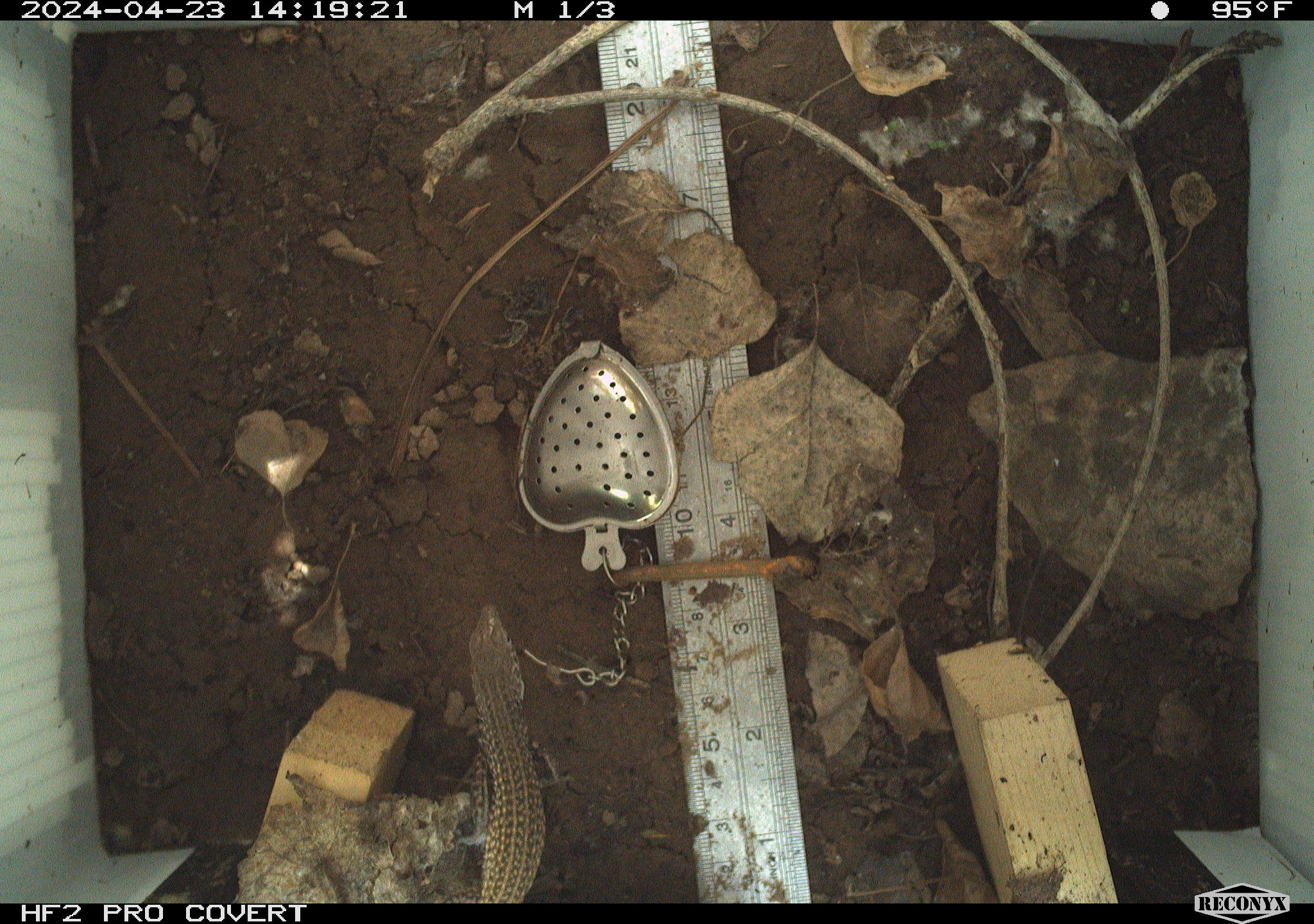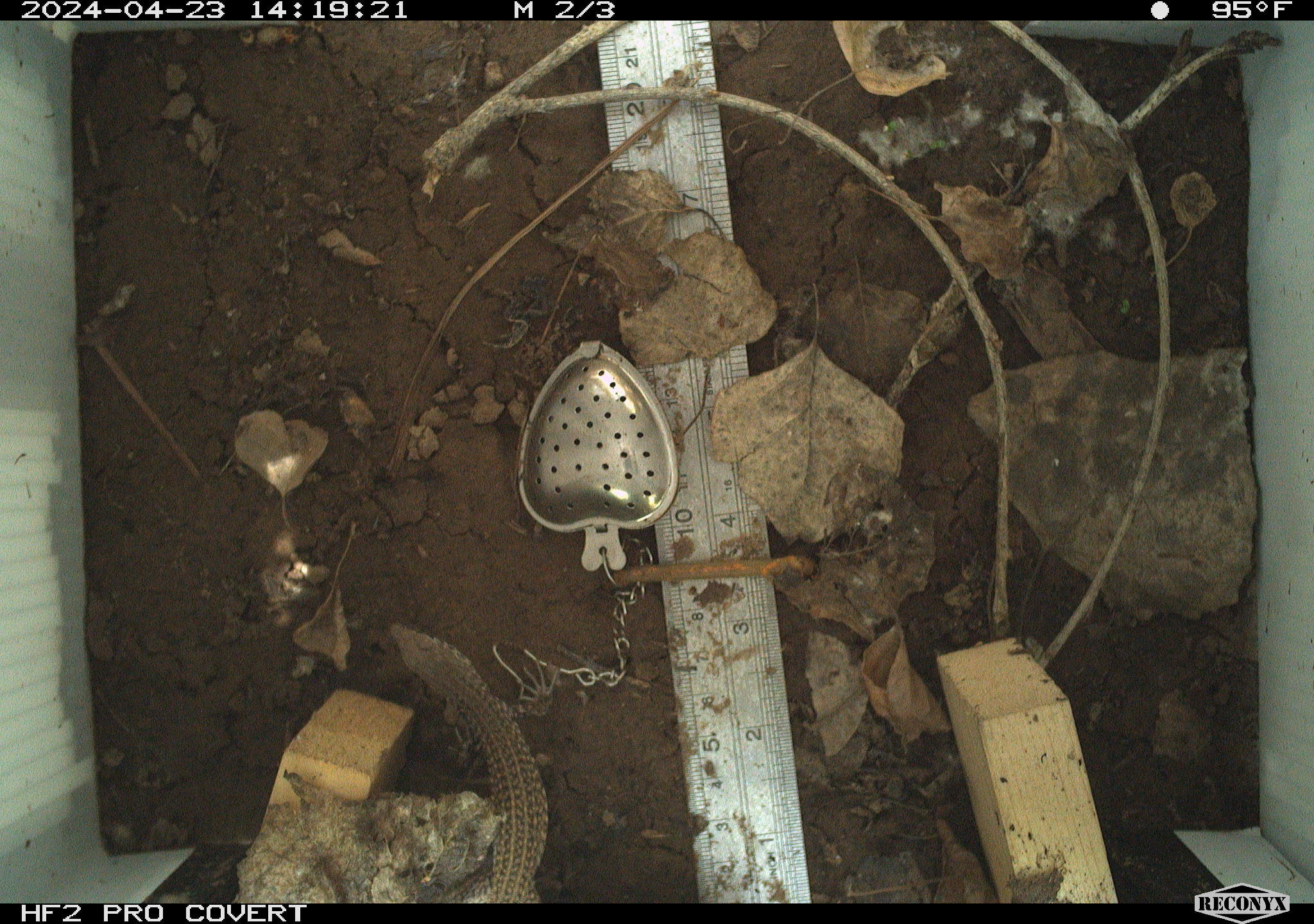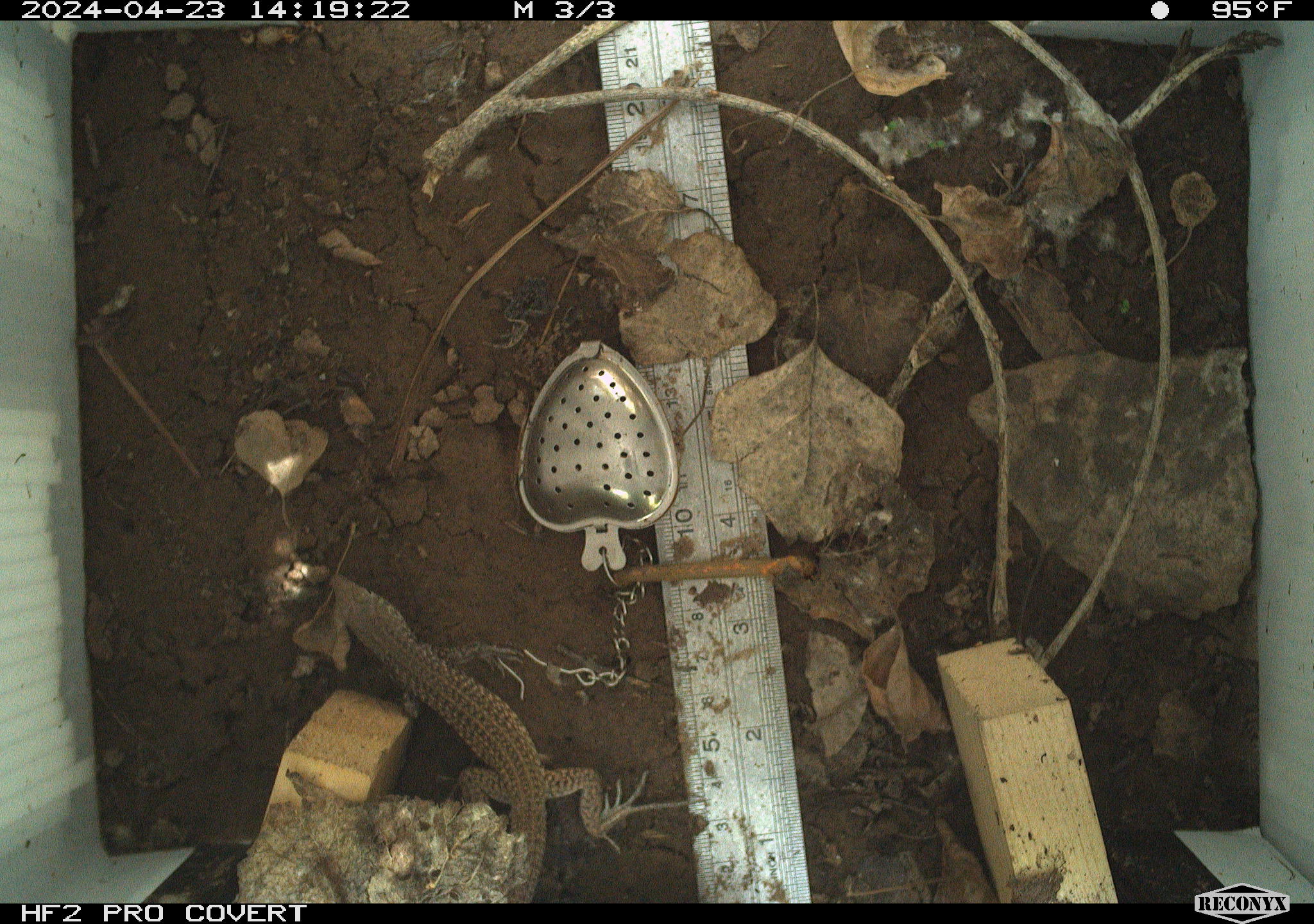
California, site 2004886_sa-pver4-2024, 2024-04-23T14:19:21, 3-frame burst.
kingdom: Animalia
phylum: Chordata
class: Reptilia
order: Squamata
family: Teiidae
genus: Aspidoscelis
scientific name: Aspidoscelis tigris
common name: western whiptail